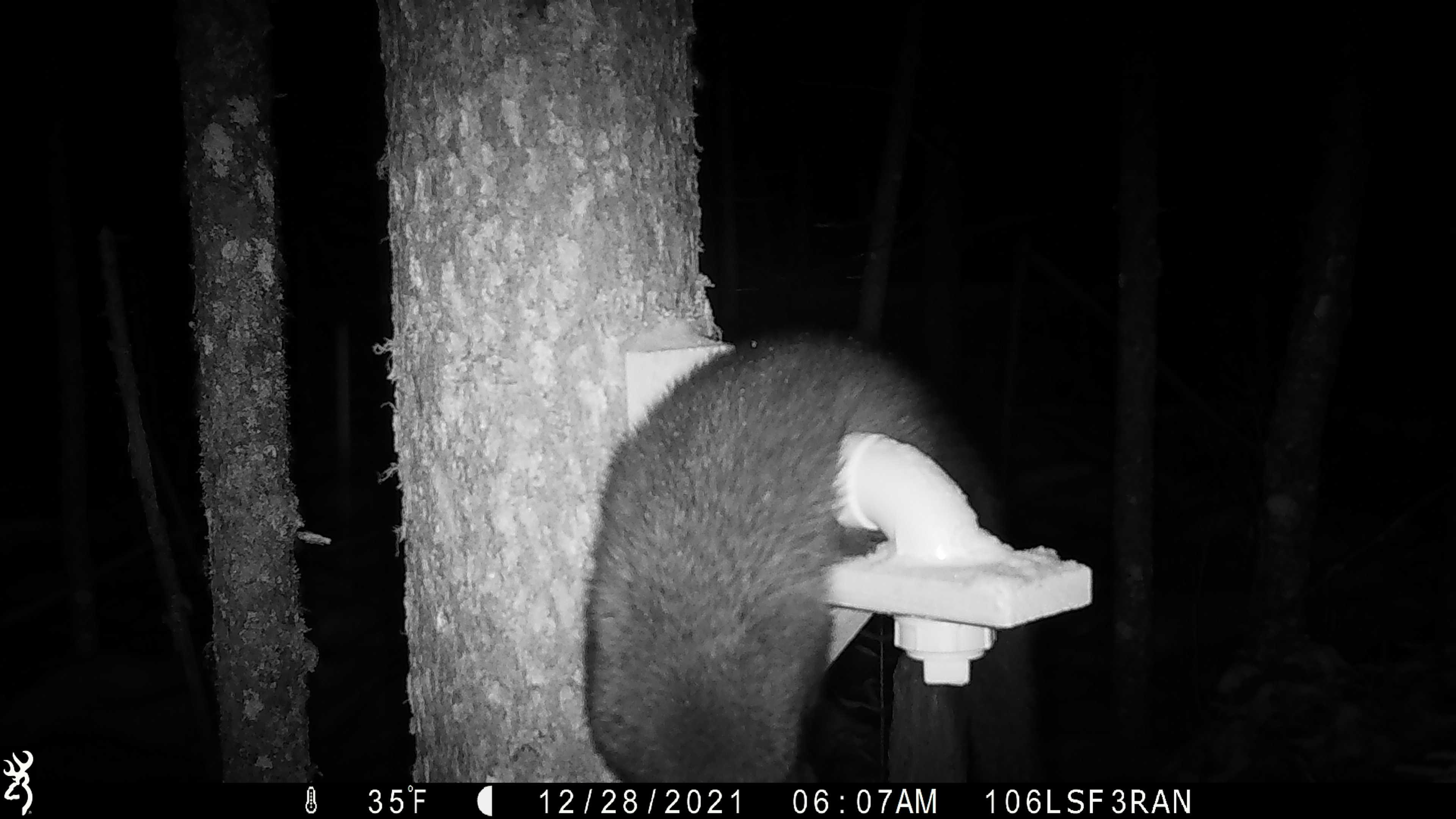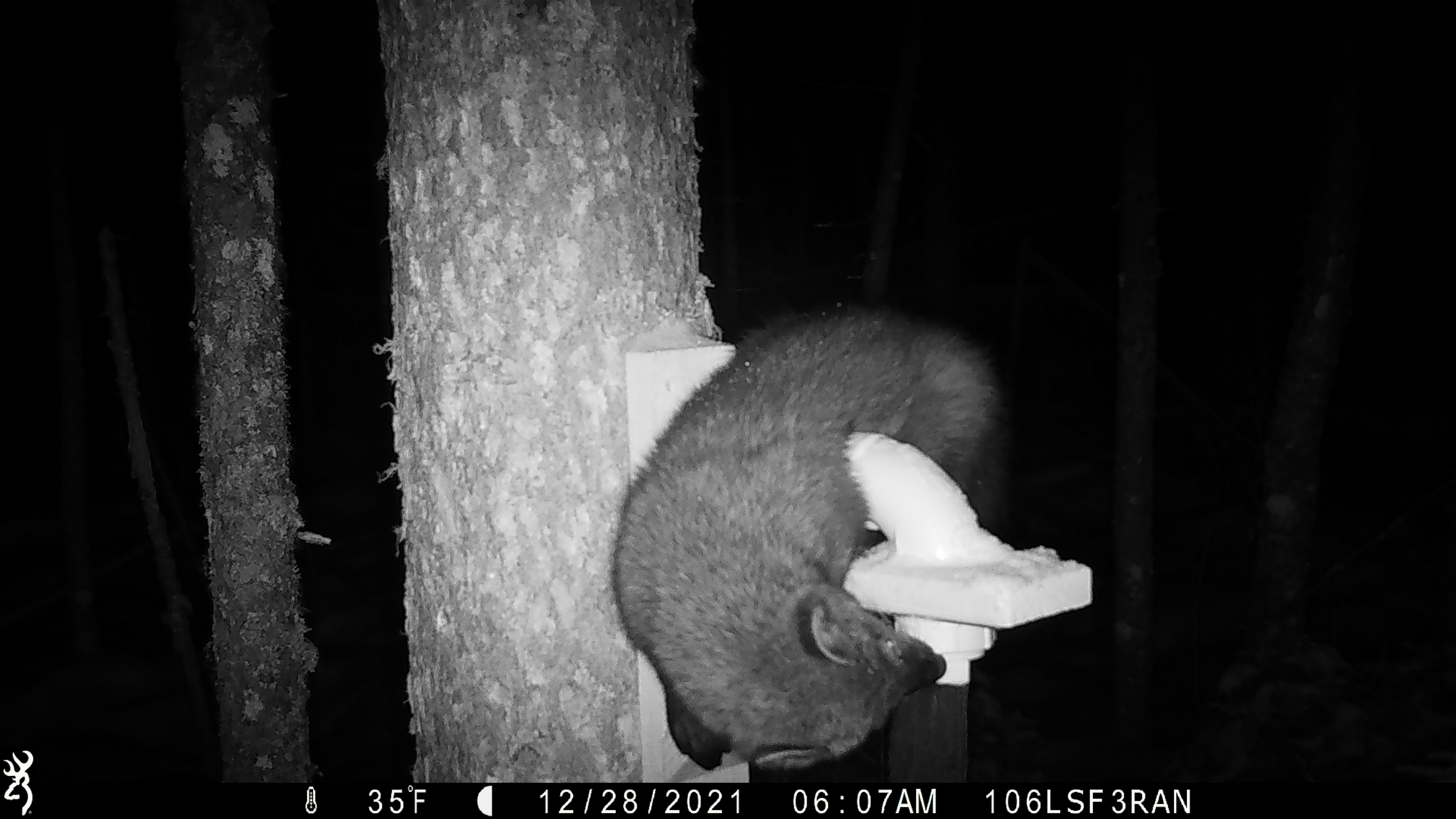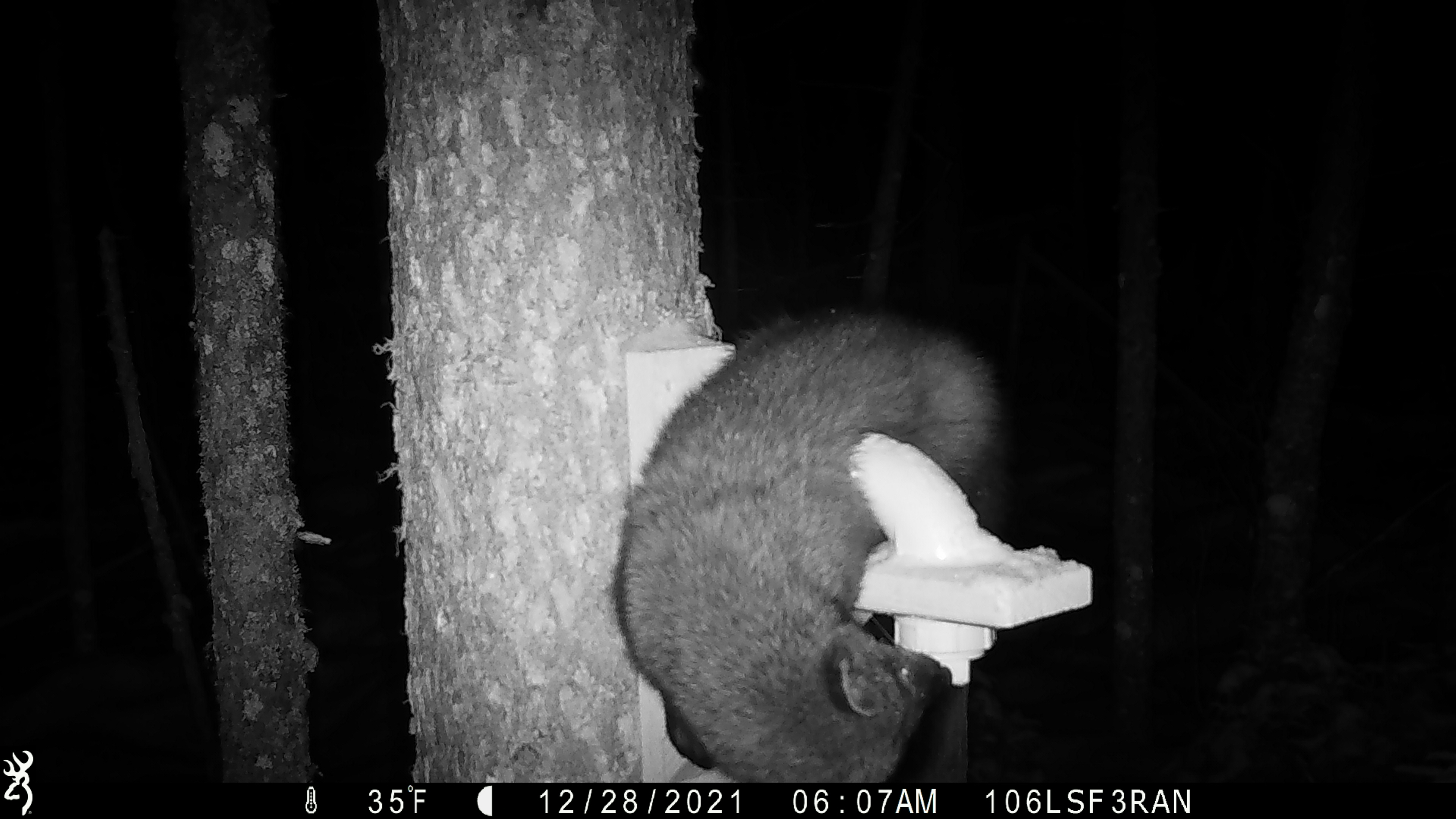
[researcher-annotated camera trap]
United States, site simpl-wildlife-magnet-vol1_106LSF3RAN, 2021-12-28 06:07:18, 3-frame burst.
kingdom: Animalia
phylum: Chordata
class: Mammalia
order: Carnivora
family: Mustelidae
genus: Pekania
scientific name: Pekania pennanti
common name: fisher